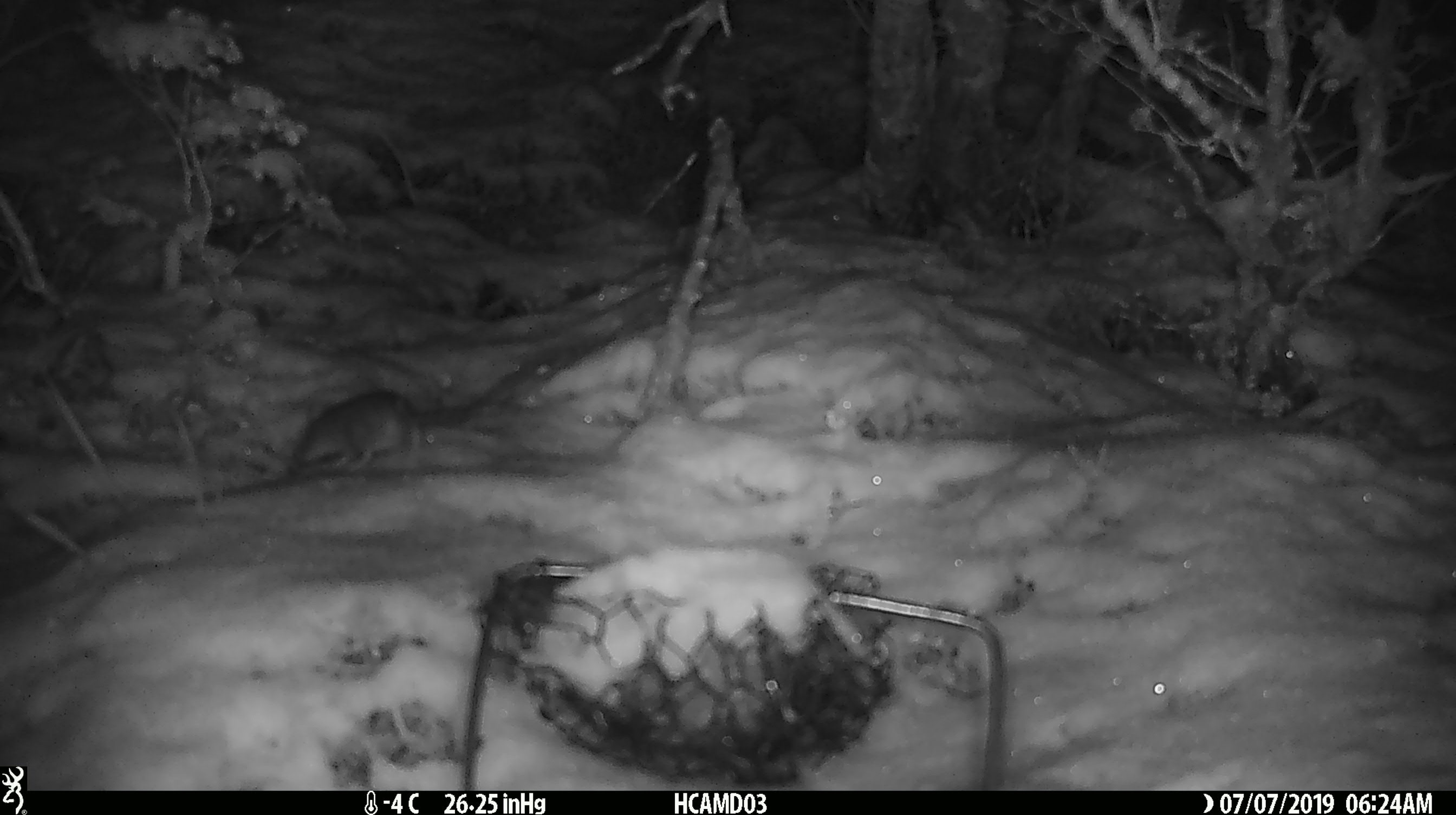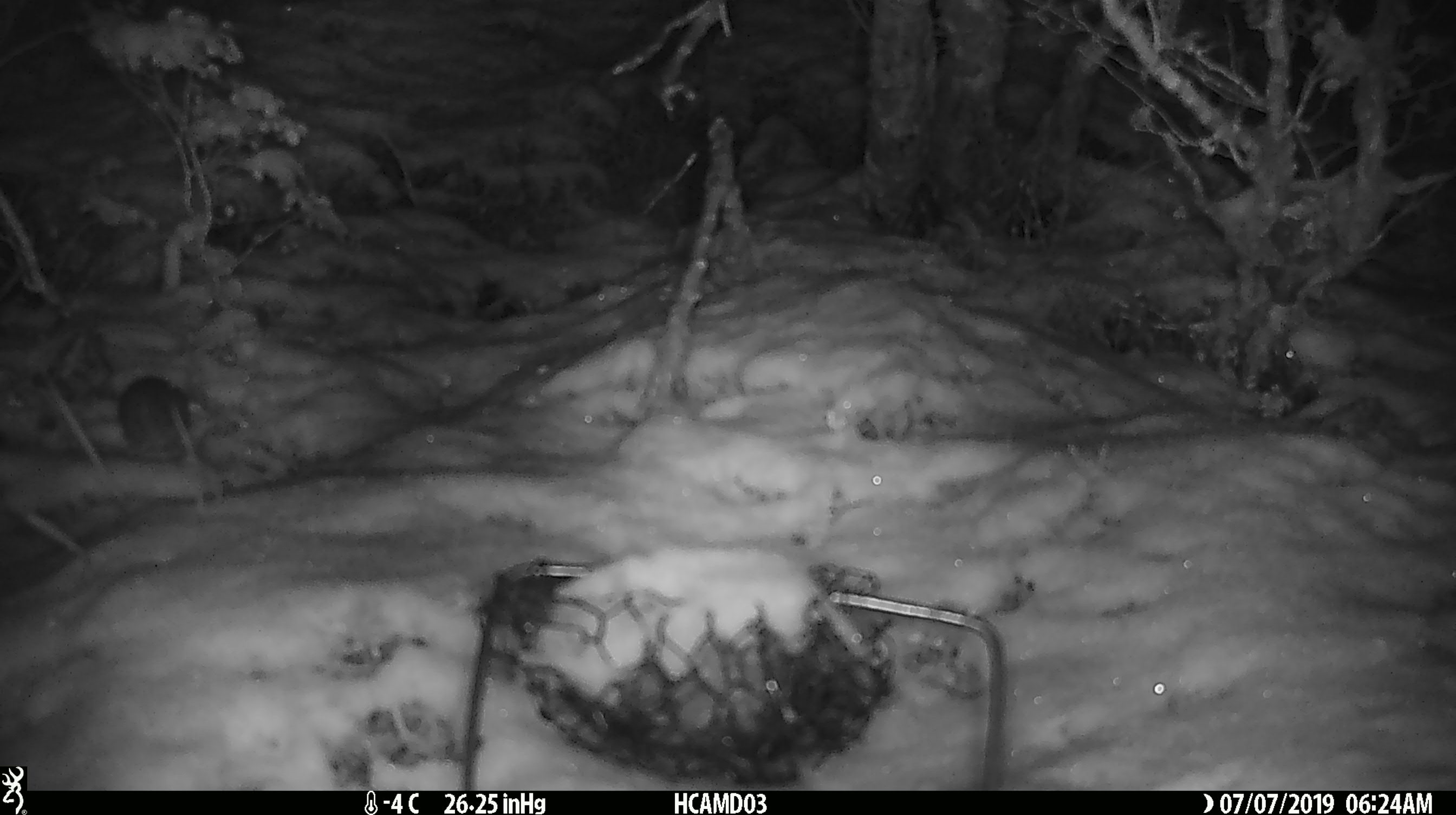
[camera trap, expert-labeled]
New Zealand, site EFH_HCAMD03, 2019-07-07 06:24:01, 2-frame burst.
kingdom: Animalia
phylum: Chordata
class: Mammalia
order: Rodentia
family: Muridae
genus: Mus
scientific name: Mus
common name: mouse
Mouse (Mus).